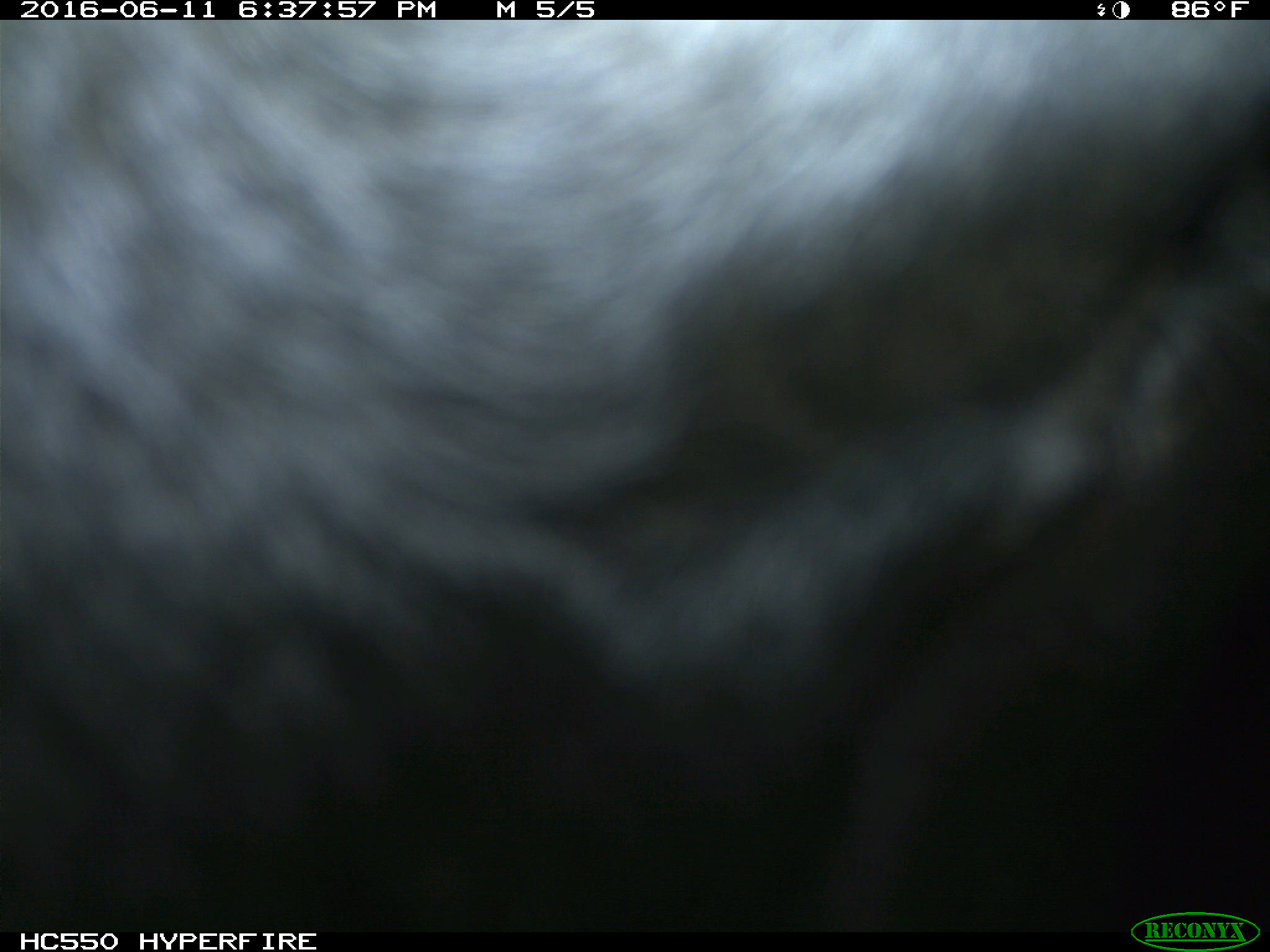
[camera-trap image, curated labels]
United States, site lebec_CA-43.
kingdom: Animalia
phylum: Chordata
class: Mammalia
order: Artiodactyla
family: Bovidae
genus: Bos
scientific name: Bos taurus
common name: domestic cow